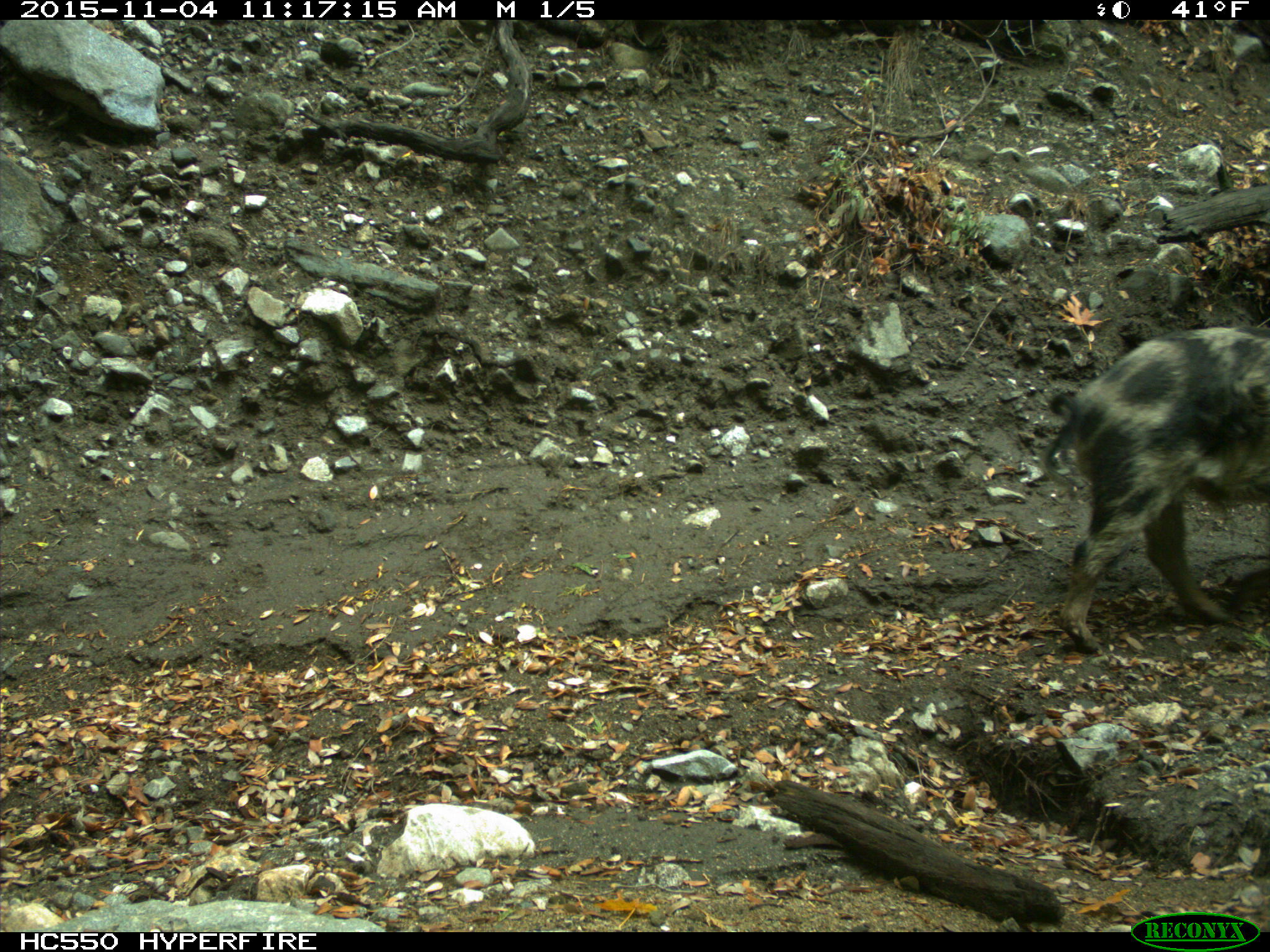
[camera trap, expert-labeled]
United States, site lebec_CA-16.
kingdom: Animalia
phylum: Chordata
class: Mammalia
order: Artiodactyla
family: Suidae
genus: Sus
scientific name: Sus scrofa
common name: wild boar